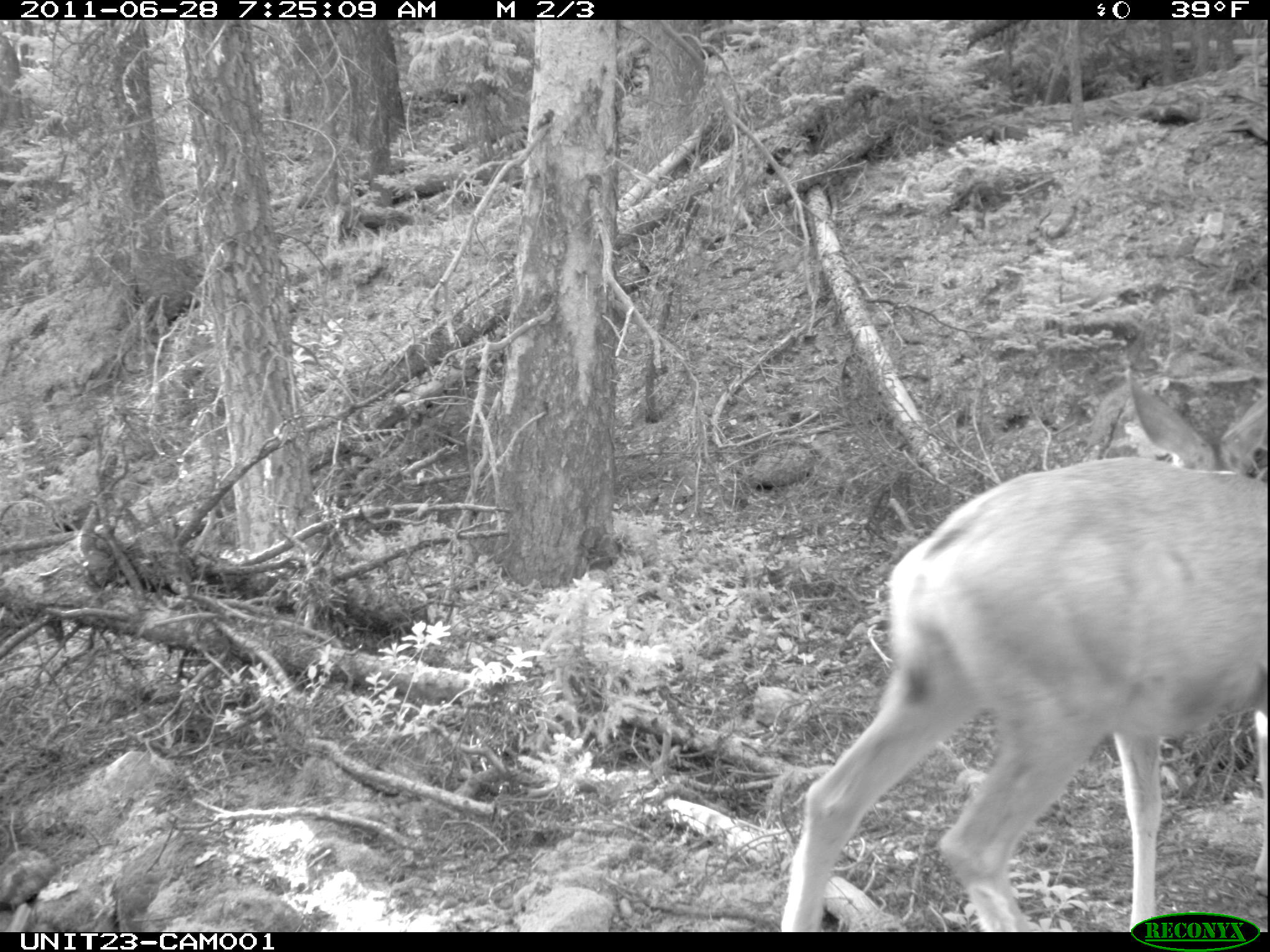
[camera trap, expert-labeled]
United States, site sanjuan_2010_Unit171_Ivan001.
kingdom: Animalia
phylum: Chordata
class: Mammalia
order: Artiodactyla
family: Cervidae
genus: Odocoileus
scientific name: Odocoileus hemionus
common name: mule deer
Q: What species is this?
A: Odocoileus hemionus (mule deer).